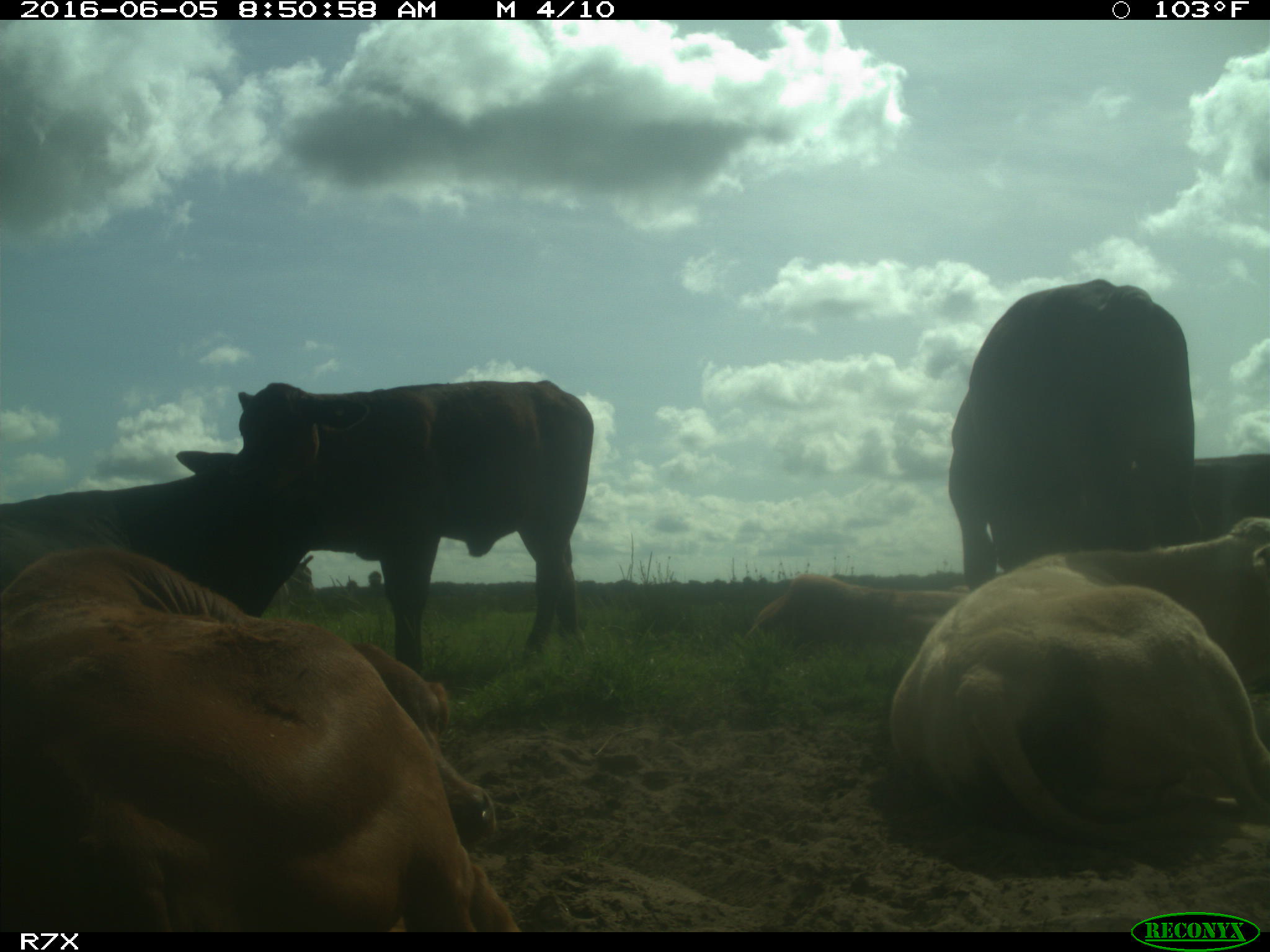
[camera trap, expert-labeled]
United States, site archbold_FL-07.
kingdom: Animalia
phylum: Chordata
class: Mammalia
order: Artiodactyla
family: Bovidae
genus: Bos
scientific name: Bos taurus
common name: domestic cow